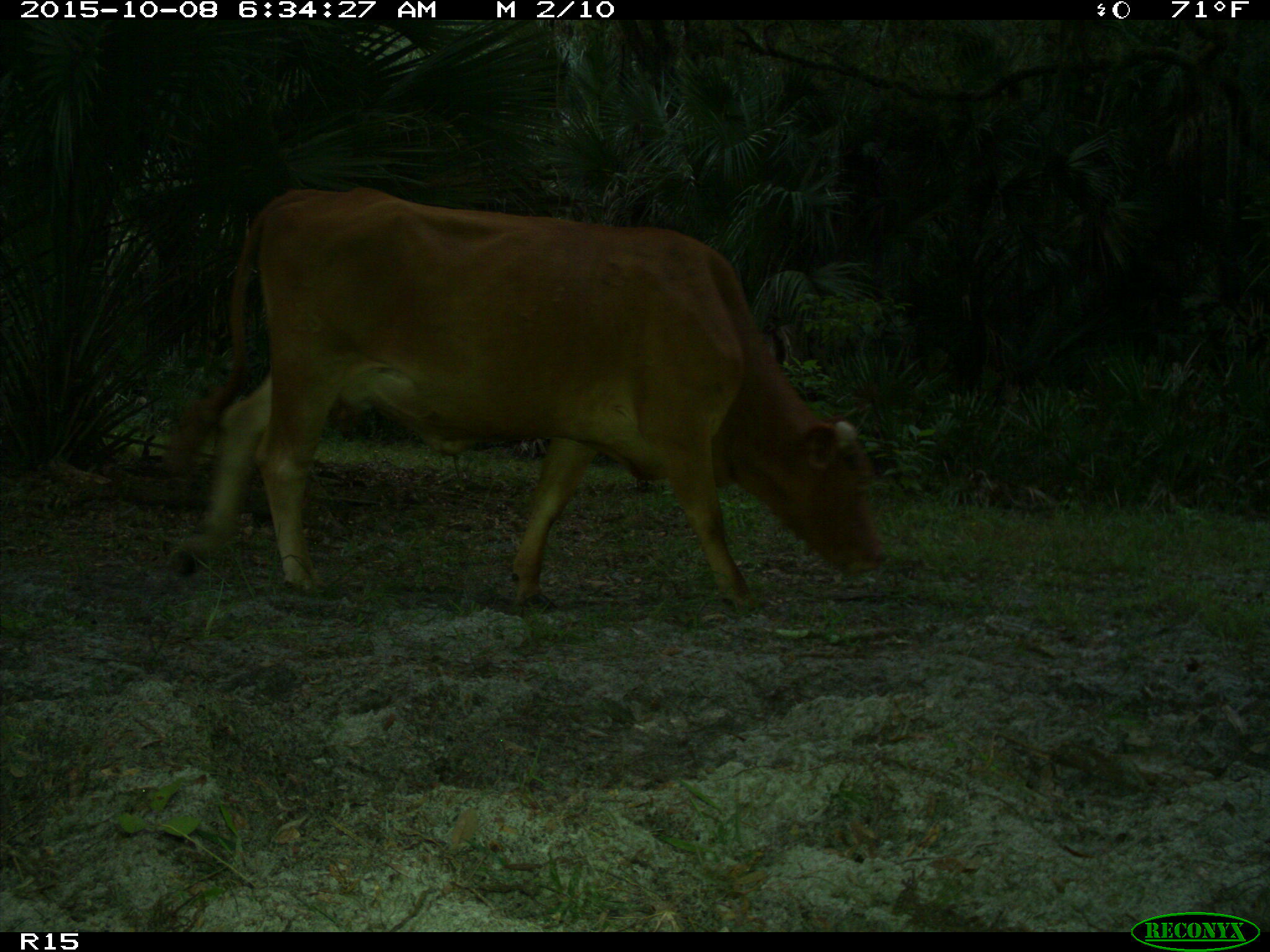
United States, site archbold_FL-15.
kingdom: Animalia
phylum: Chordata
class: Mammalia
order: Artiodactyla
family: Bovidae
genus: Bos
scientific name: Bos taurus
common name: domestic cow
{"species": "Bos taurus (domestic cow)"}